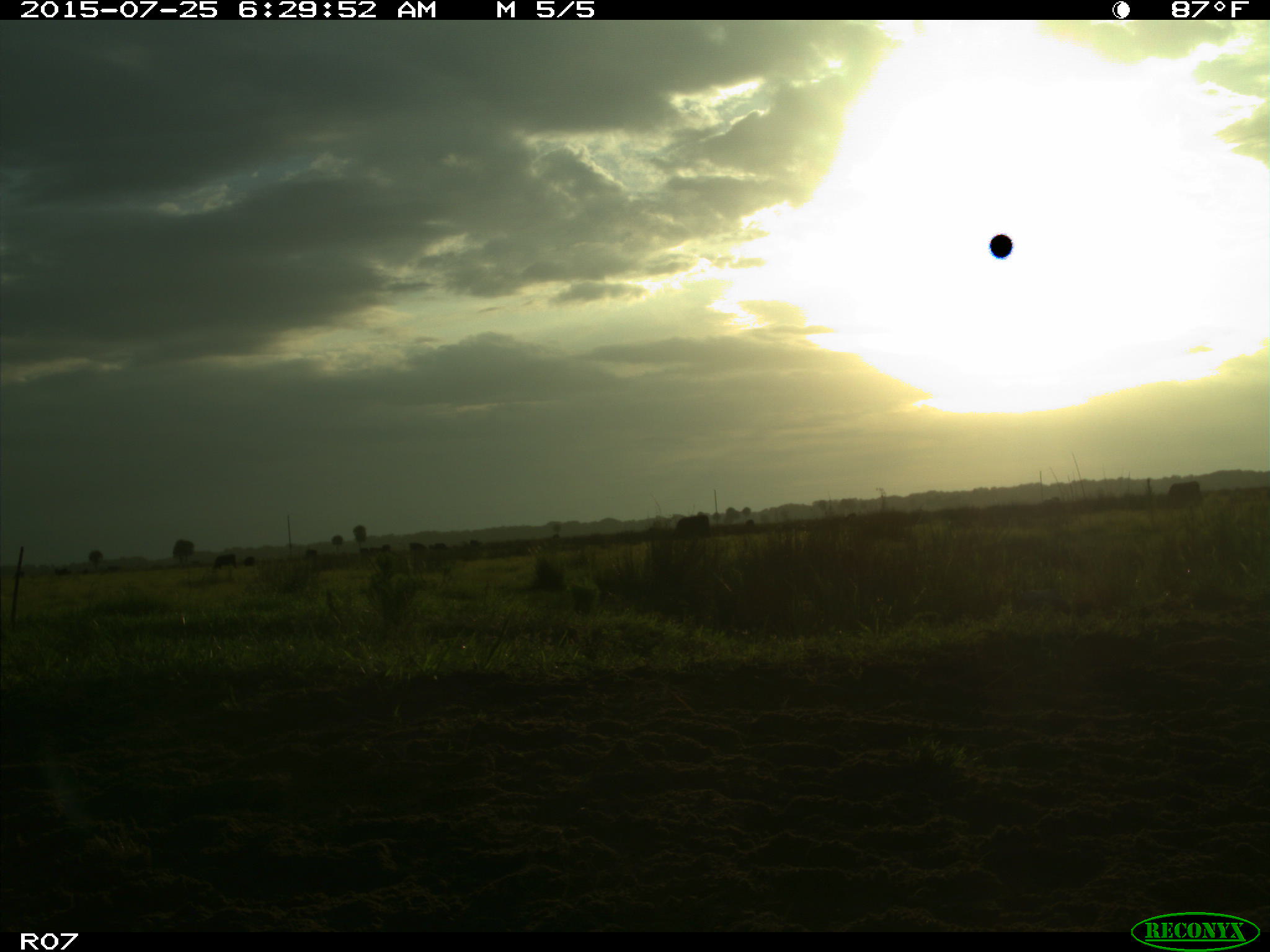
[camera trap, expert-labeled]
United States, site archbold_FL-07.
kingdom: Animalia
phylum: Chordata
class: Mammalia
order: Artiodactyla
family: Bovidae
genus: Bos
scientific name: Bos taurus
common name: domestic cow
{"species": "Bos taurus (domestic cow)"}